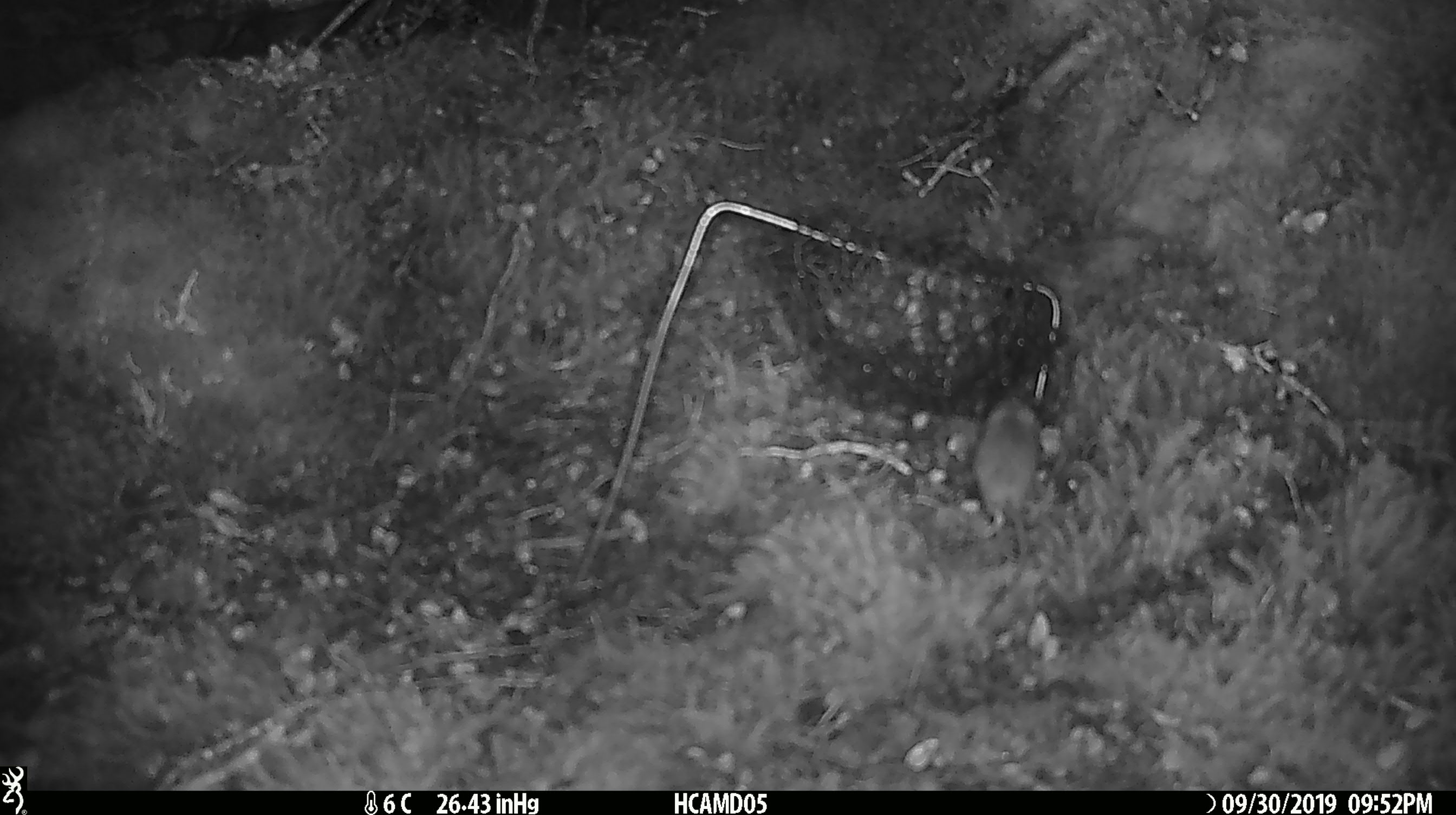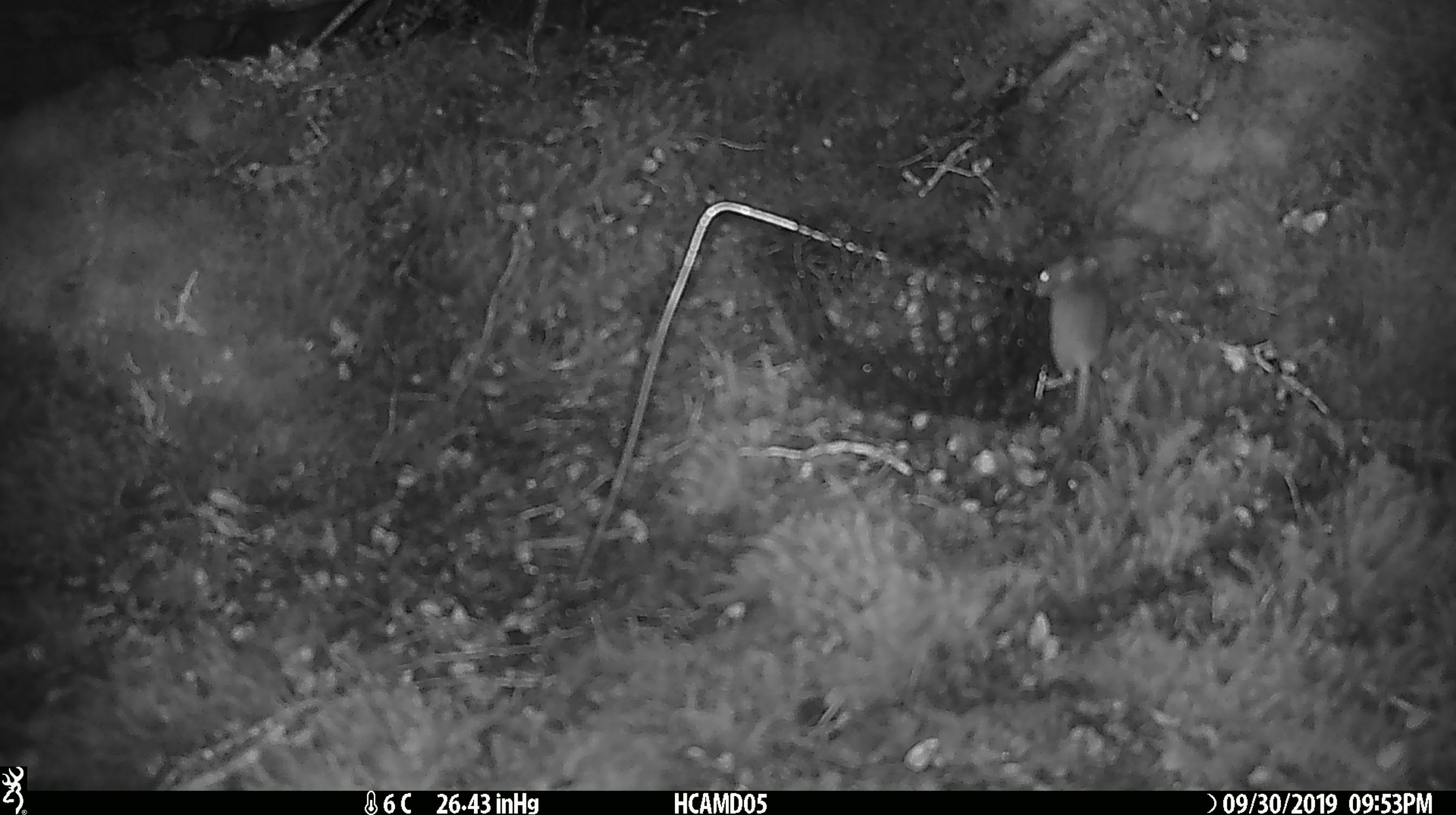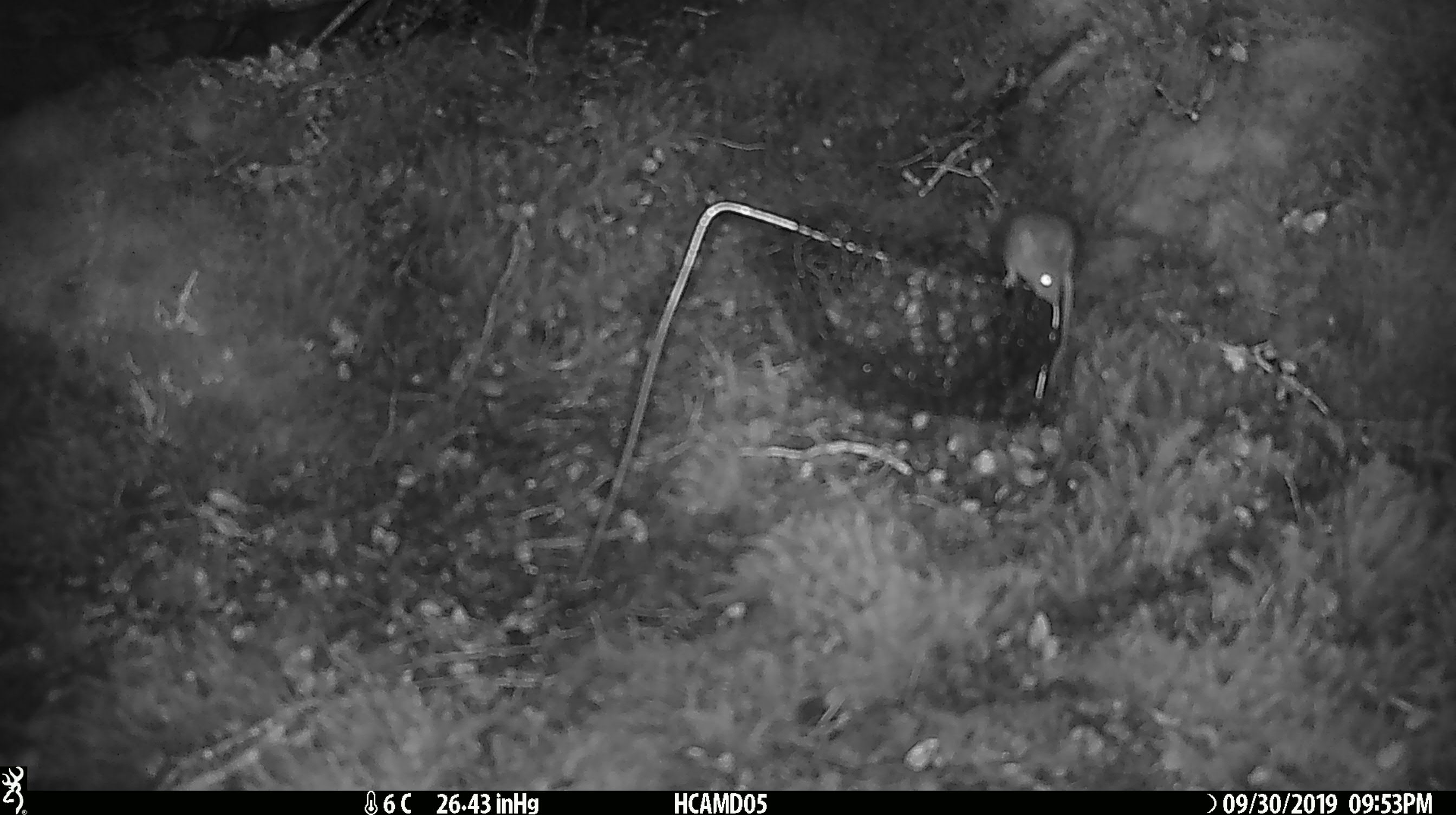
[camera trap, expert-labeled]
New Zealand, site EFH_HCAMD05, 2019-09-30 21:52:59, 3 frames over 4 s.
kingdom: Animalia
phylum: Chordata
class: Mammalia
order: Rodentia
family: Muridae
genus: Mus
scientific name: Mus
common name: mouse